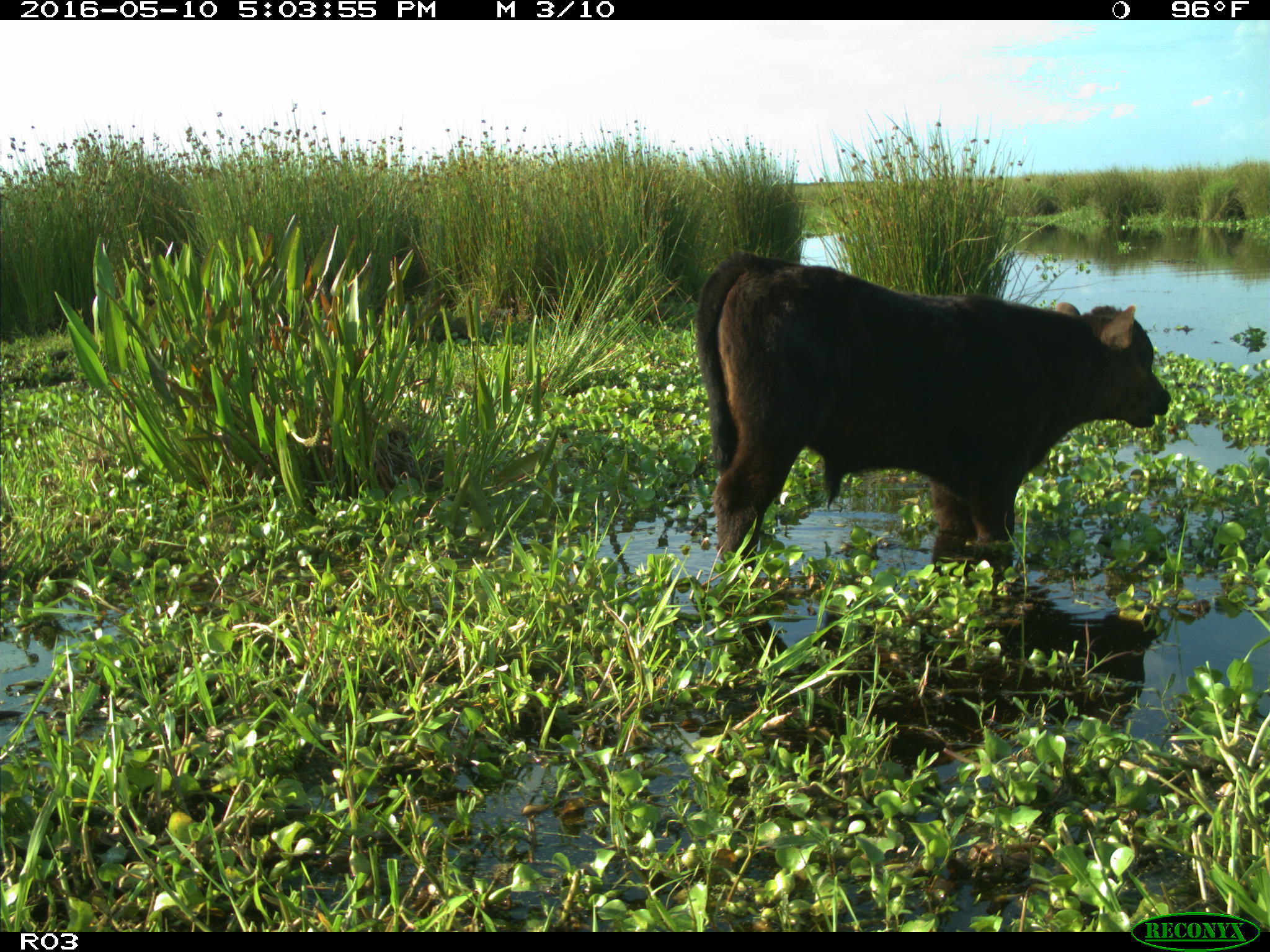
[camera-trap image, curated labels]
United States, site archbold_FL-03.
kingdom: Animalia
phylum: Chordata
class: Mammalia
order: Artiodactyla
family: Bovidae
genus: Bos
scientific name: Bos taurus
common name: domestic cow